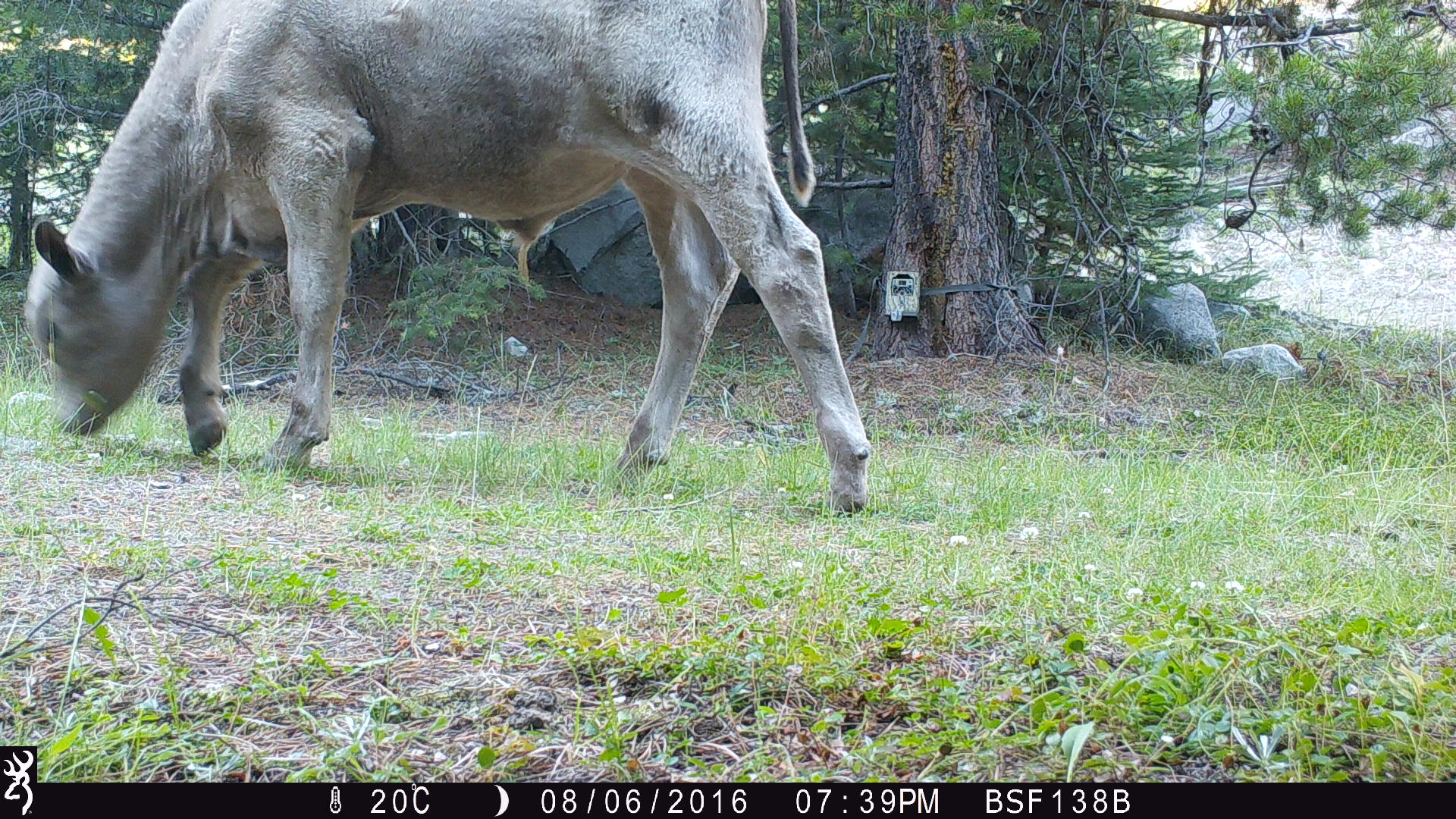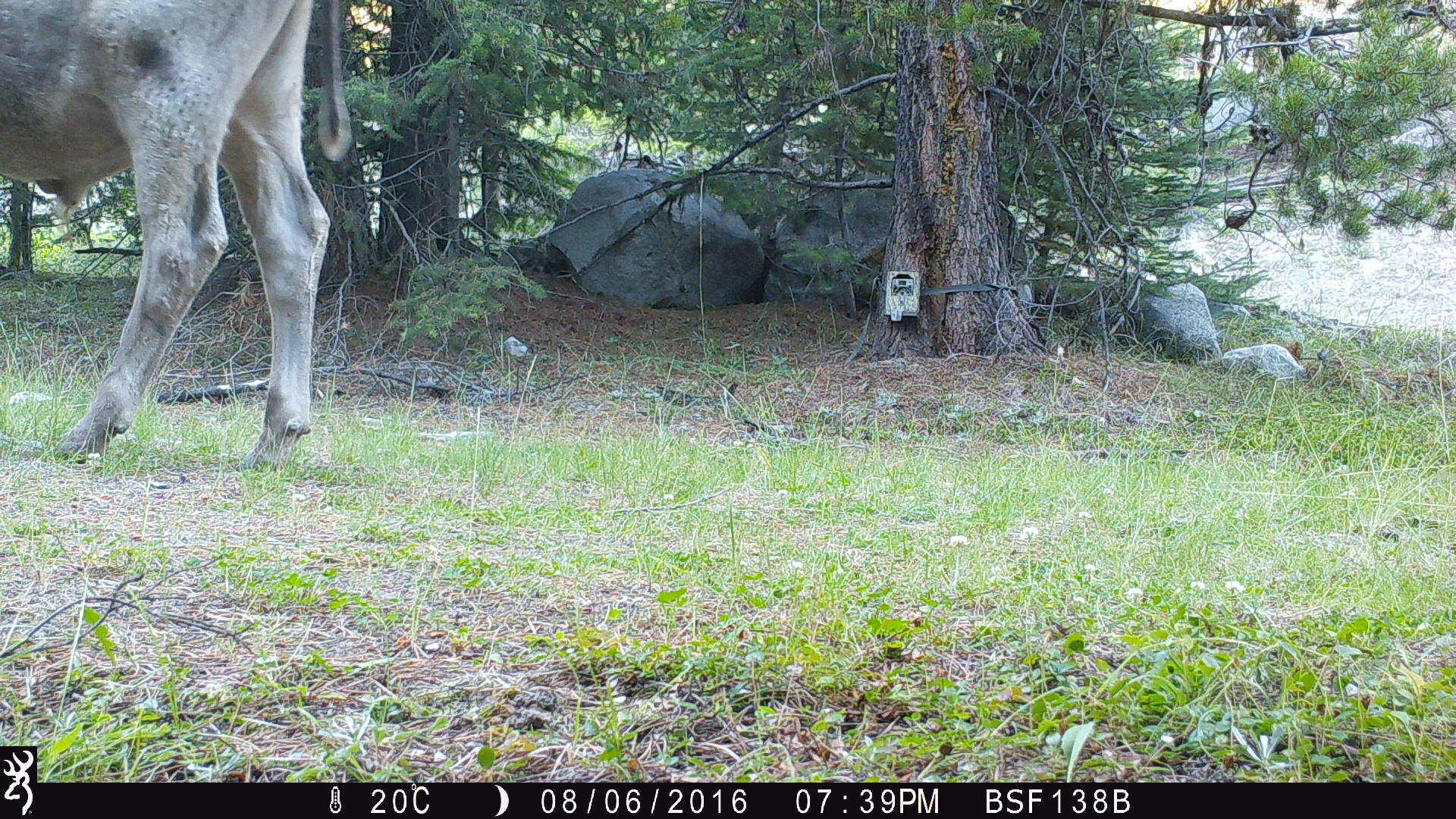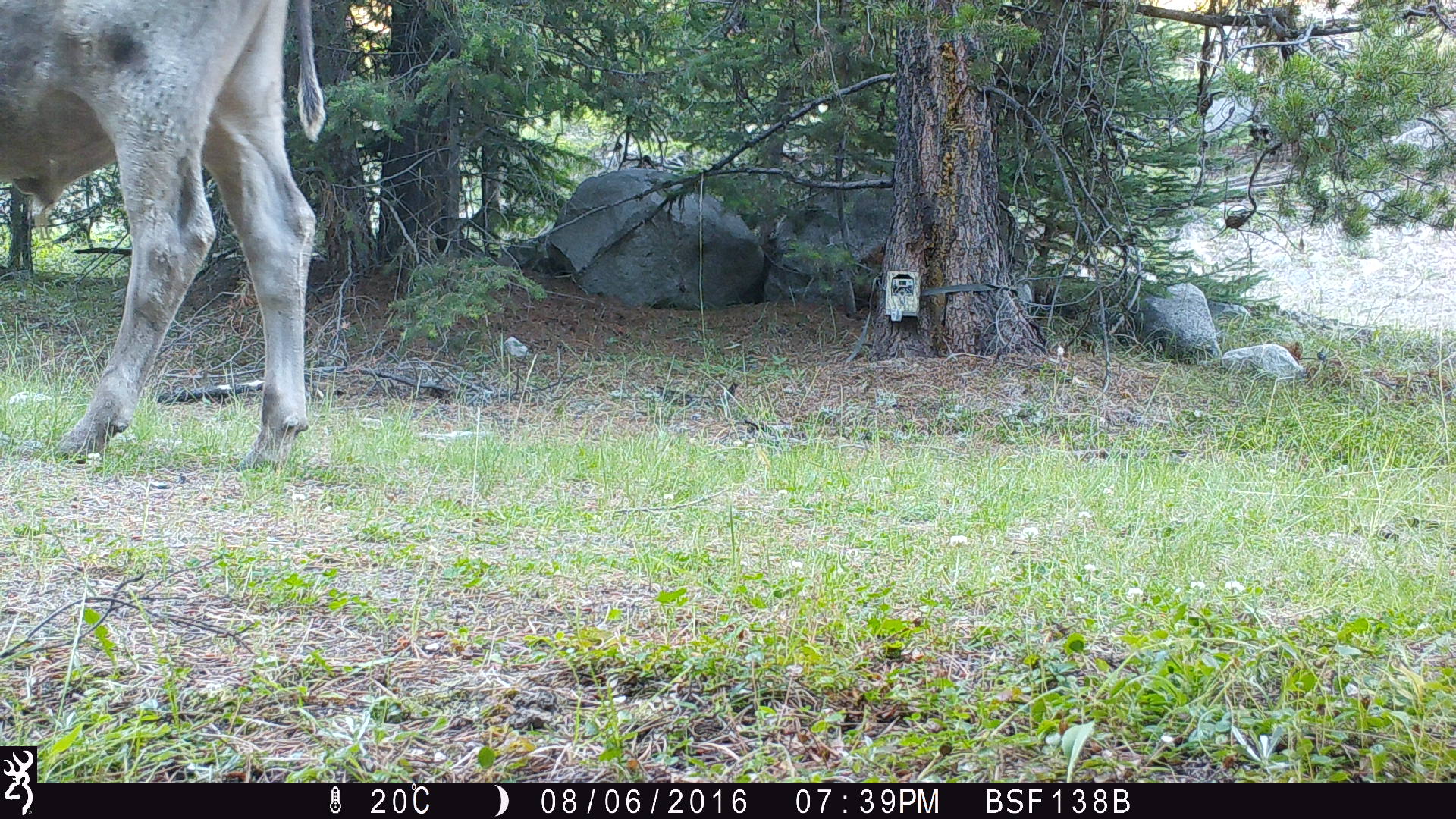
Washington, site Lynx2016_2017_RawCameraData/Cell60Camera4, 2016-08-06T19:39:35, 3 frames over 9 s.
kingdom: Animalia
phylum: Chordata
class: Mammalia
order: Artiodactyla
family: Bovidae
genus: Bos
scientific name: Bos taurus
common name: domestic cattle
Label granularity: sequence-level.